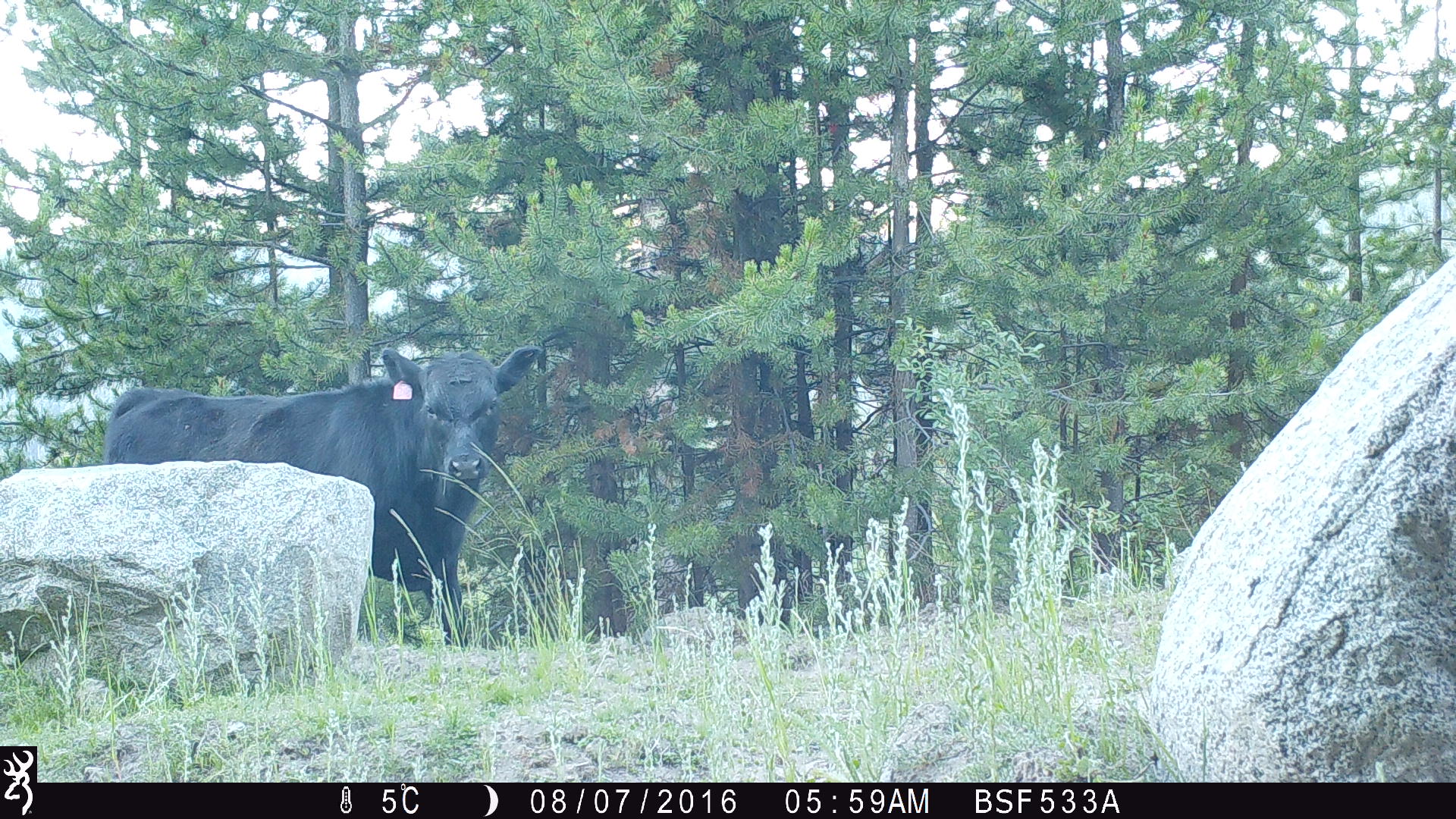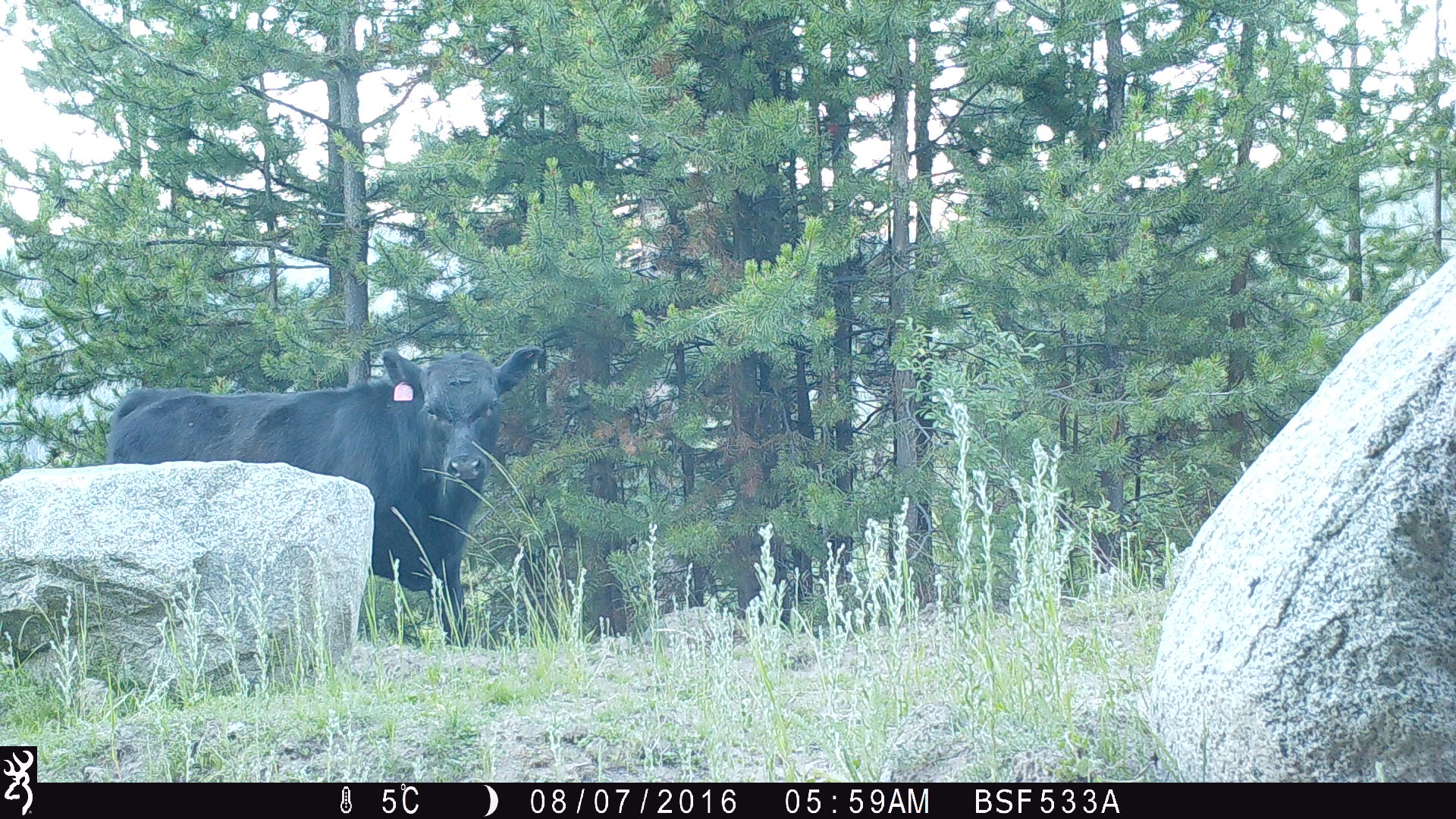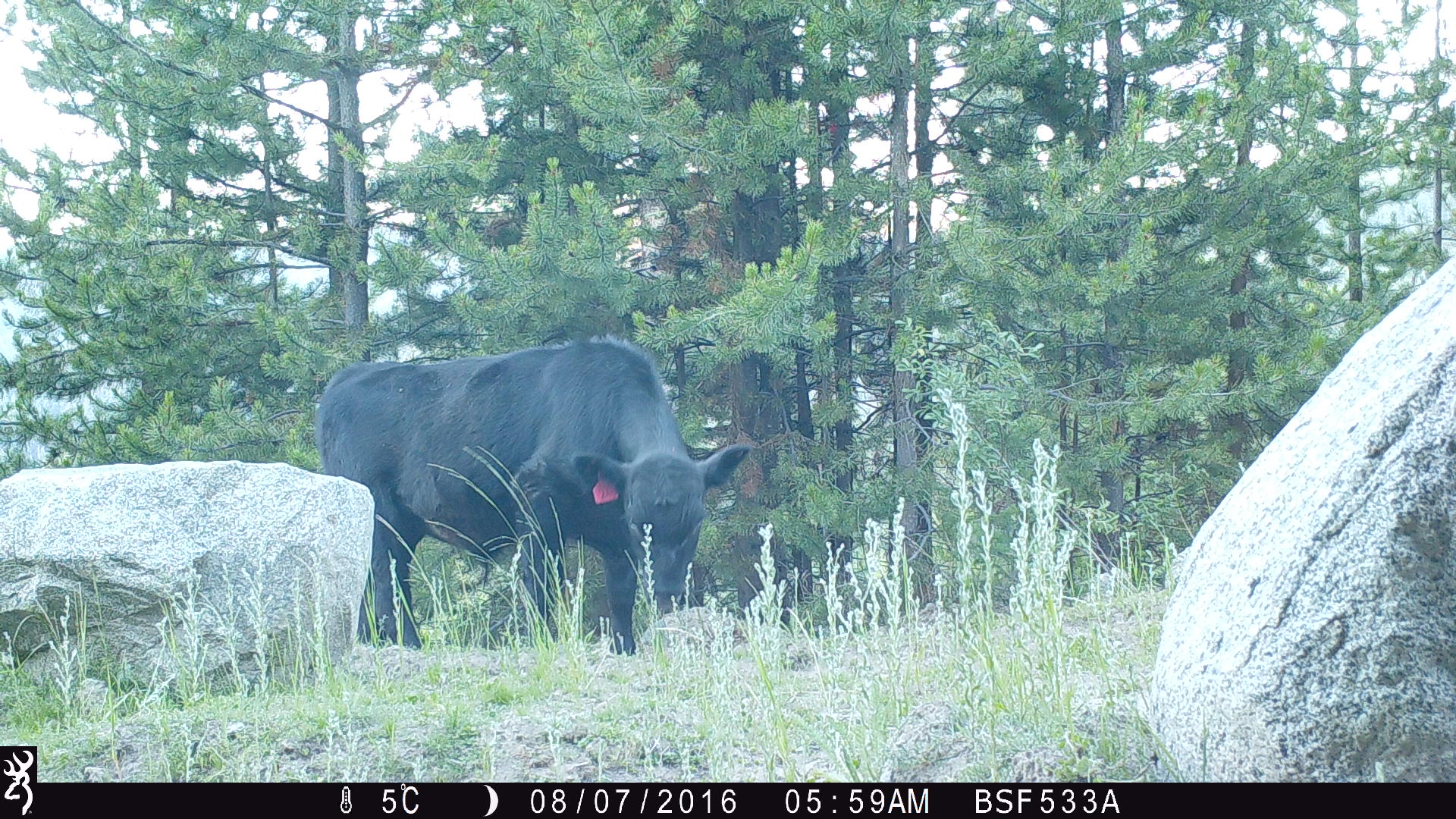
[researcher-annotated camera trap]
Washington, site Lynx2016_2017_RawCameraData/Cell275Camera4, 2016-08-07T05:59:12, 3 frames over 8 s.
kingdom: Animalia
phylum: Chordata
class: Mammalia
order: Artiodactyla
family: Bovidae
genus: Bos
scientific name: Bos taurus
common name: domestic cattle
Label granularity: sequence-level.